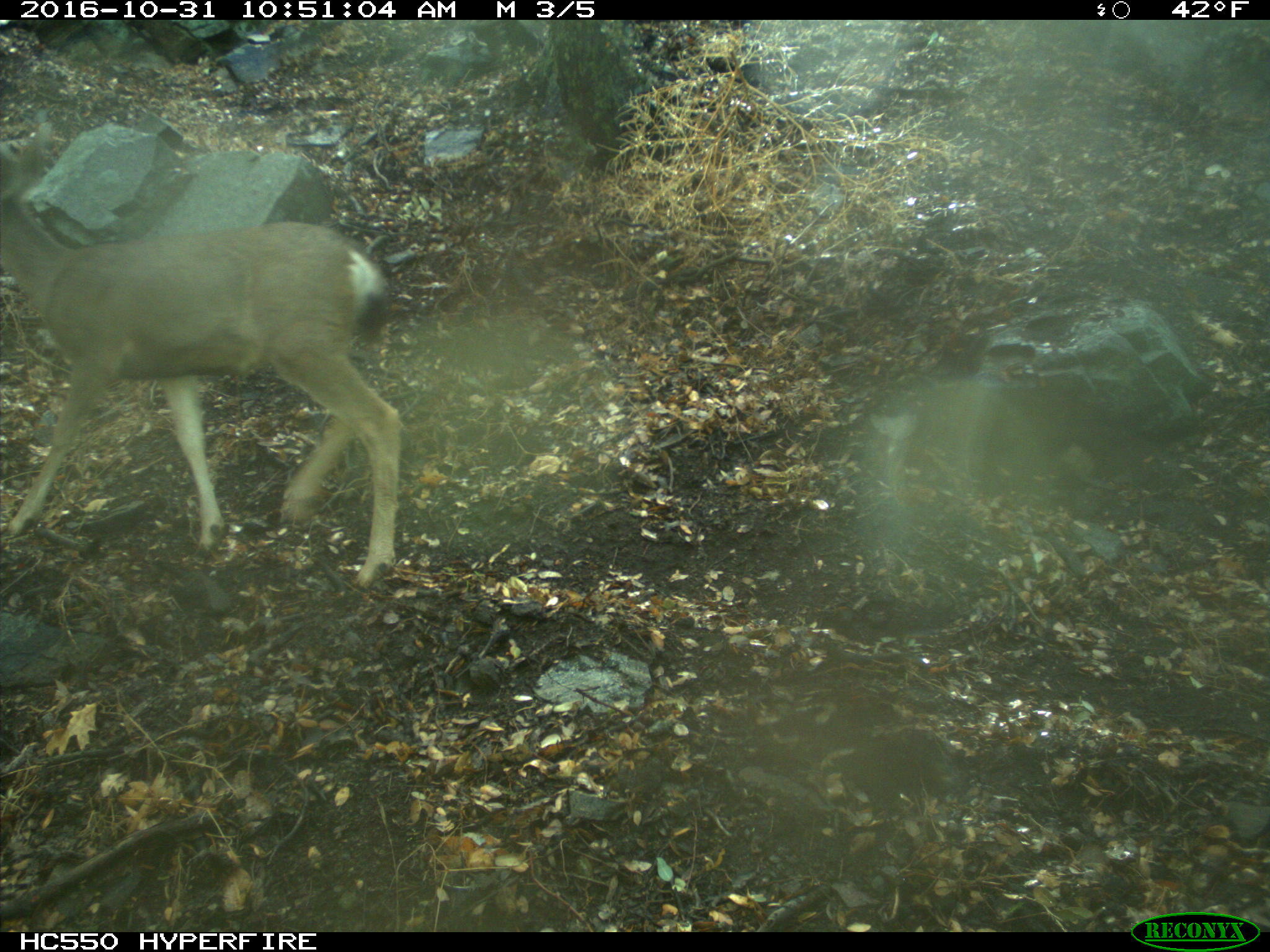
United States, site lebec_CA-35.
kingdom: Animalia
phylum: Chordata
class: Mammalia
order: Artiodactyla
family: Cervidae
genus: Odocoileus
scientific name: Odocoileus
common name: deer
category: unidentified deer